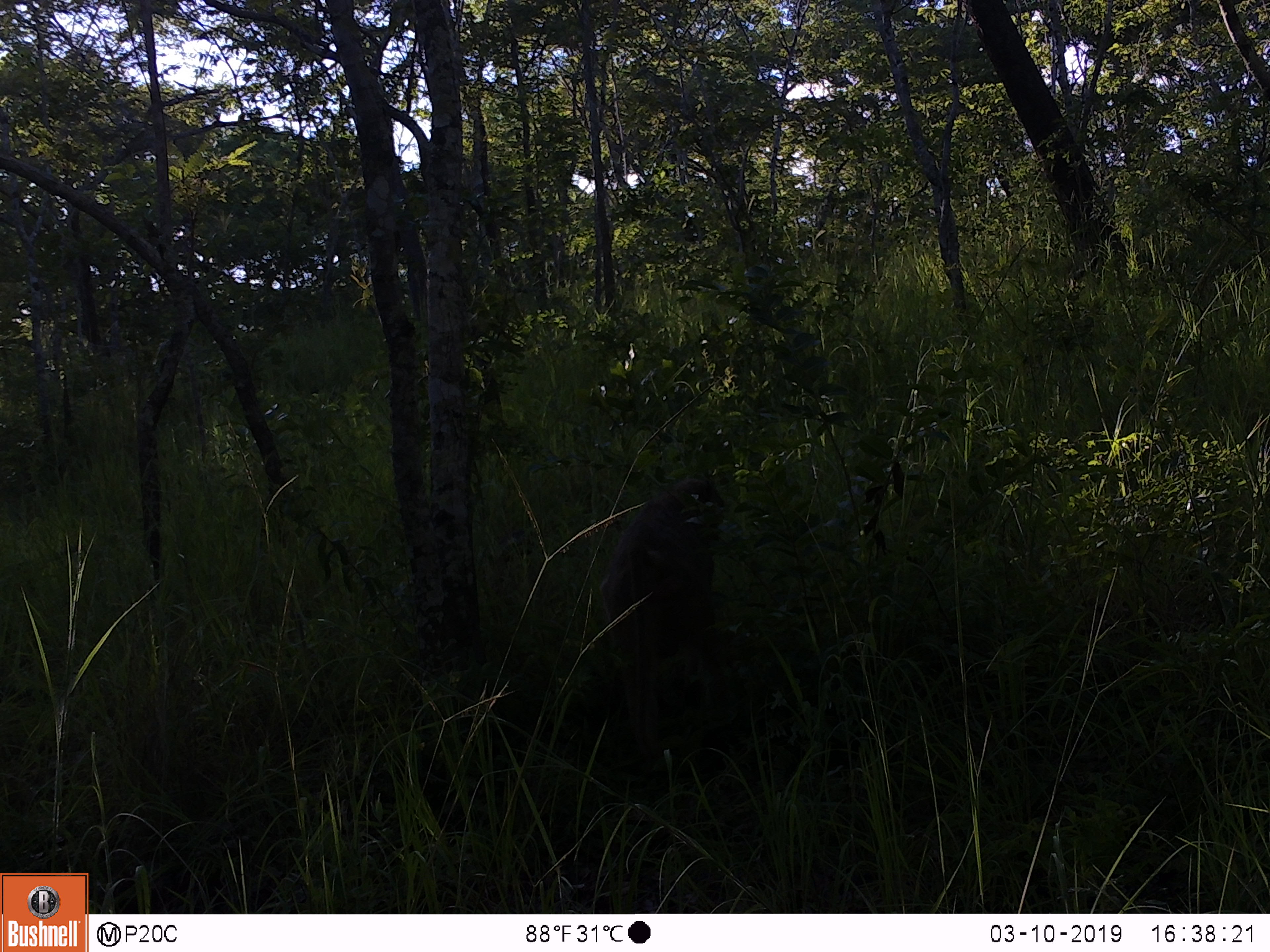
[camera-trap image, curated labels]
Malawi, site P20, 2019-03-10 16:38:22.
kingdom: Animalia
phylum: Chordata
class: Mammalia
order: Primates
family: Cercopithecidae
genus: Papio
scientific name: Papio cynocephalus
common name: yellow baboon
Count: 1.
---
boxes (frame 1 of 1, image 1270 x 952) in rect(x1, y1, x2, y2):
yellow baboon: rect(583, 474, 750, 778)